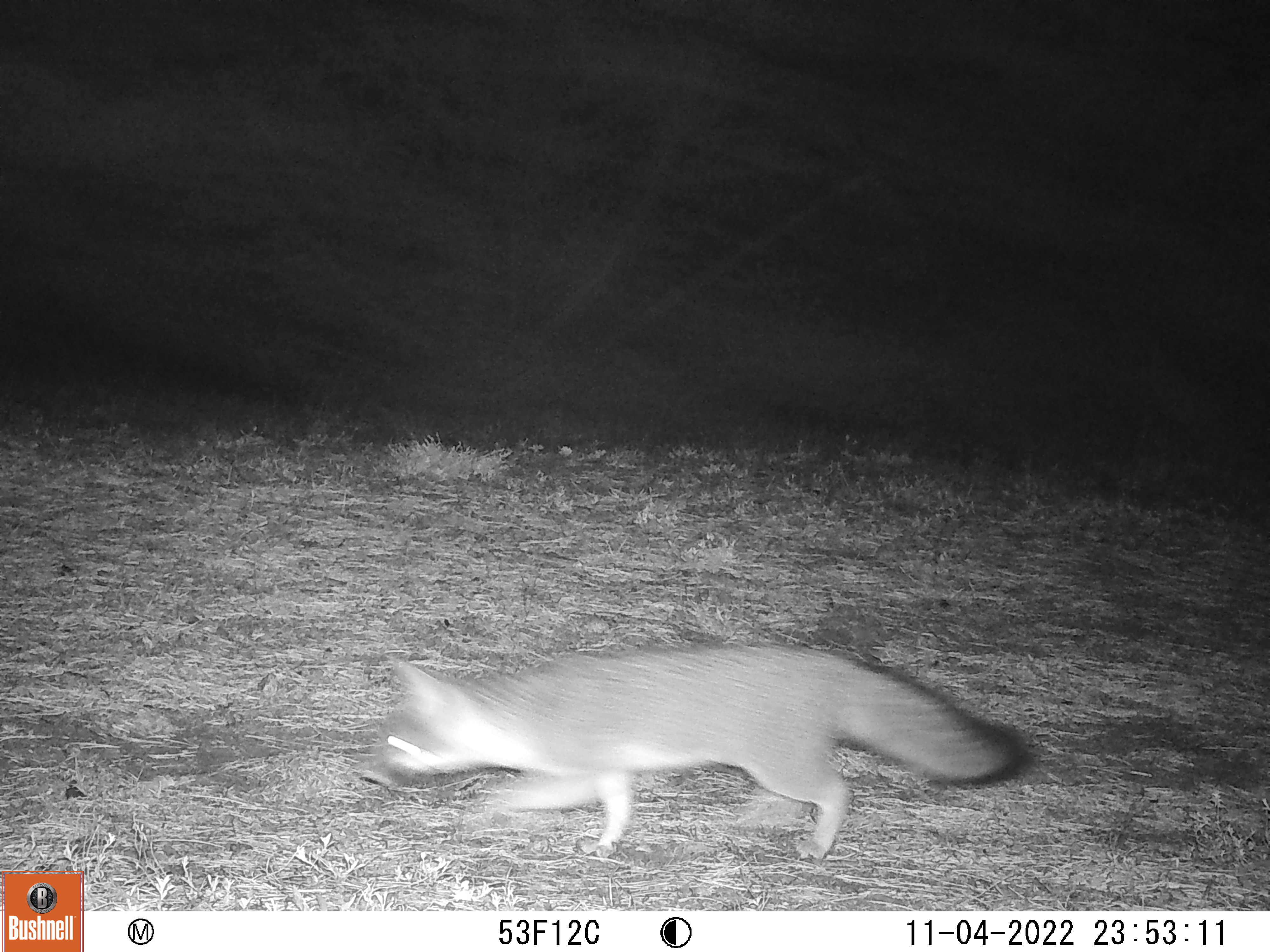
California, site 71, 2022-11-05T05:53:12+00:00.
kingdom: Animalia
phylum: Chordata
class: Mammalia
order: Carnivora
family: Canidae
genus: Urocyon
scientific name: Urocyon cinereoargenteus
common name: gray fox